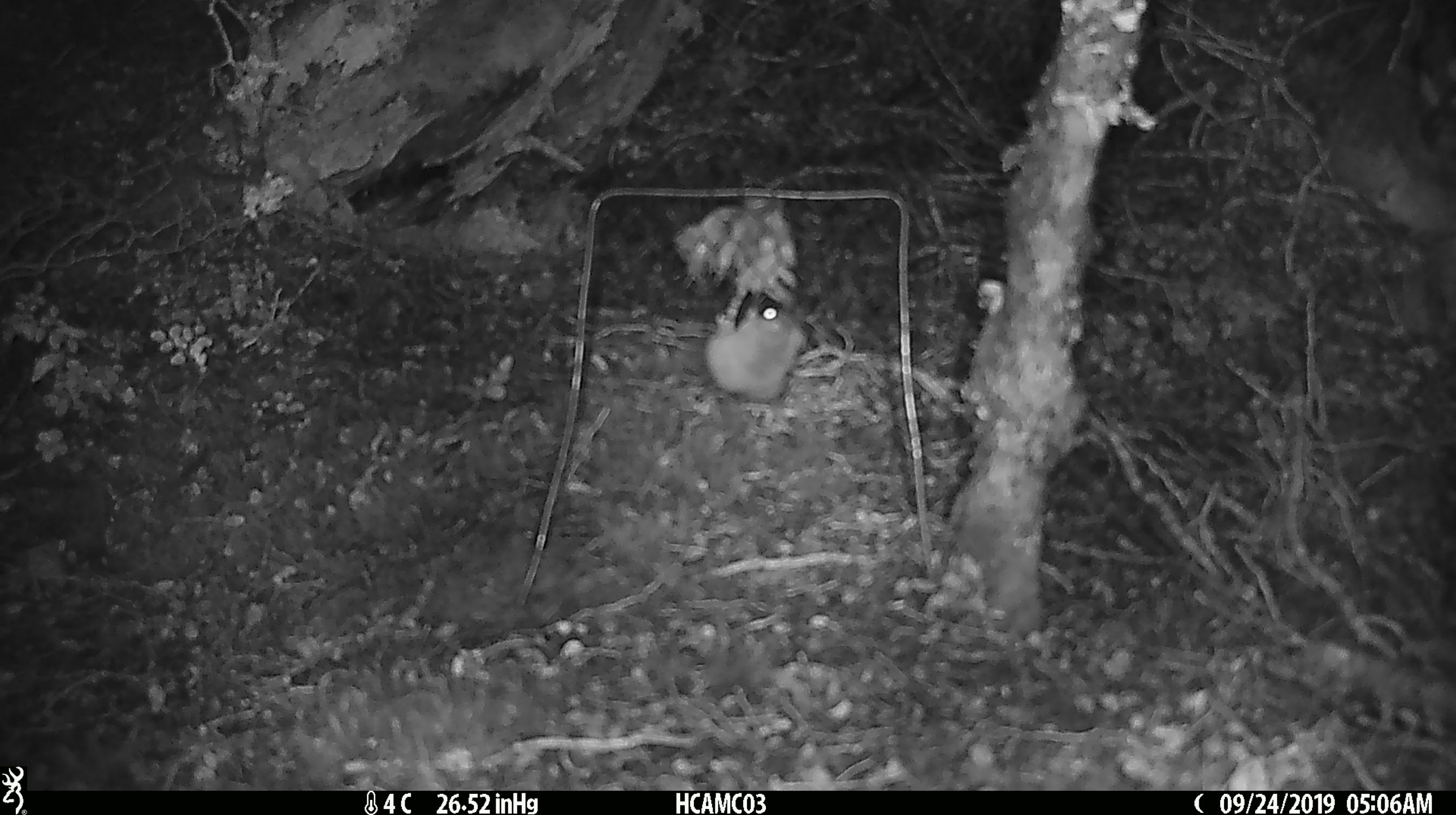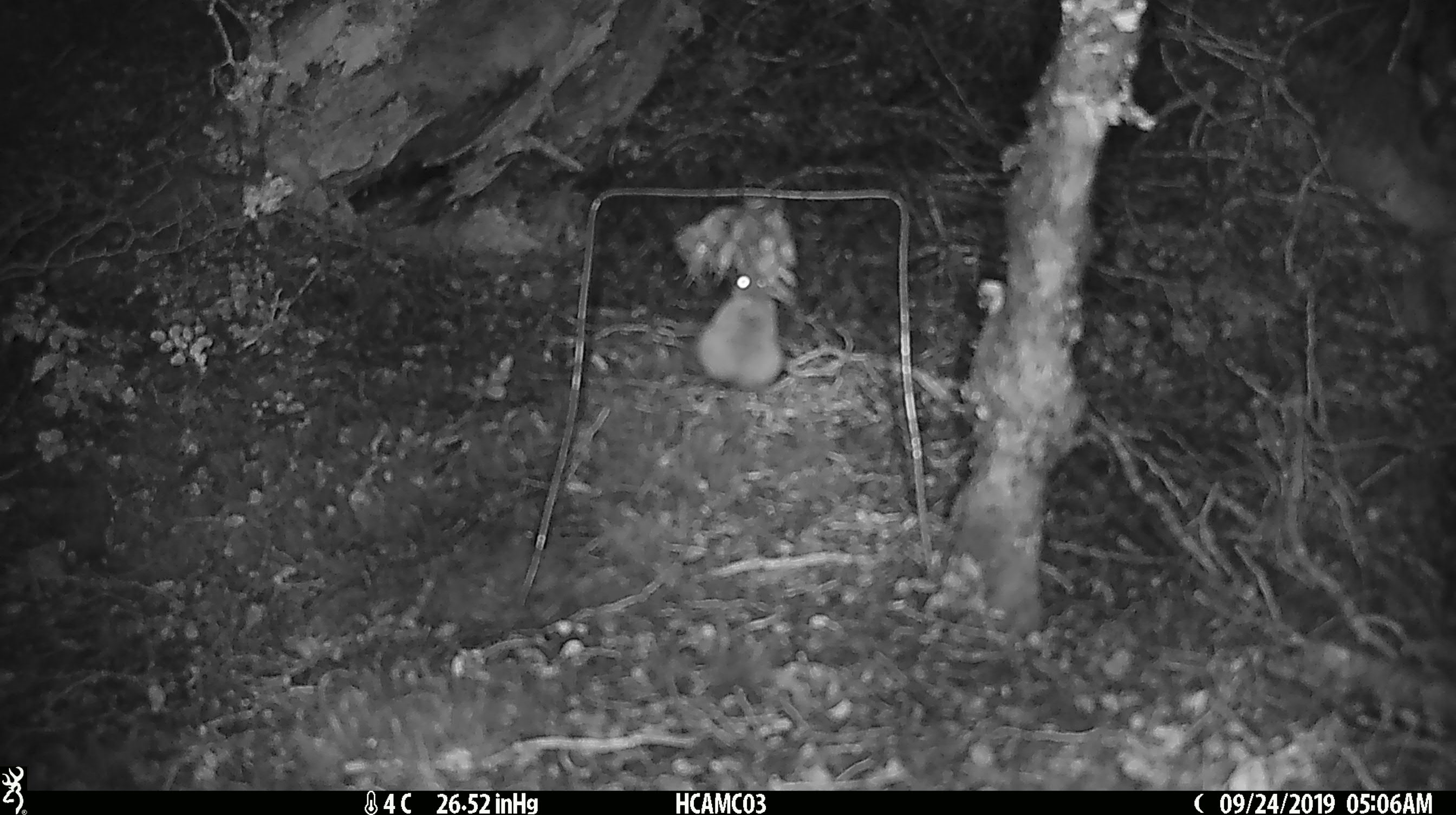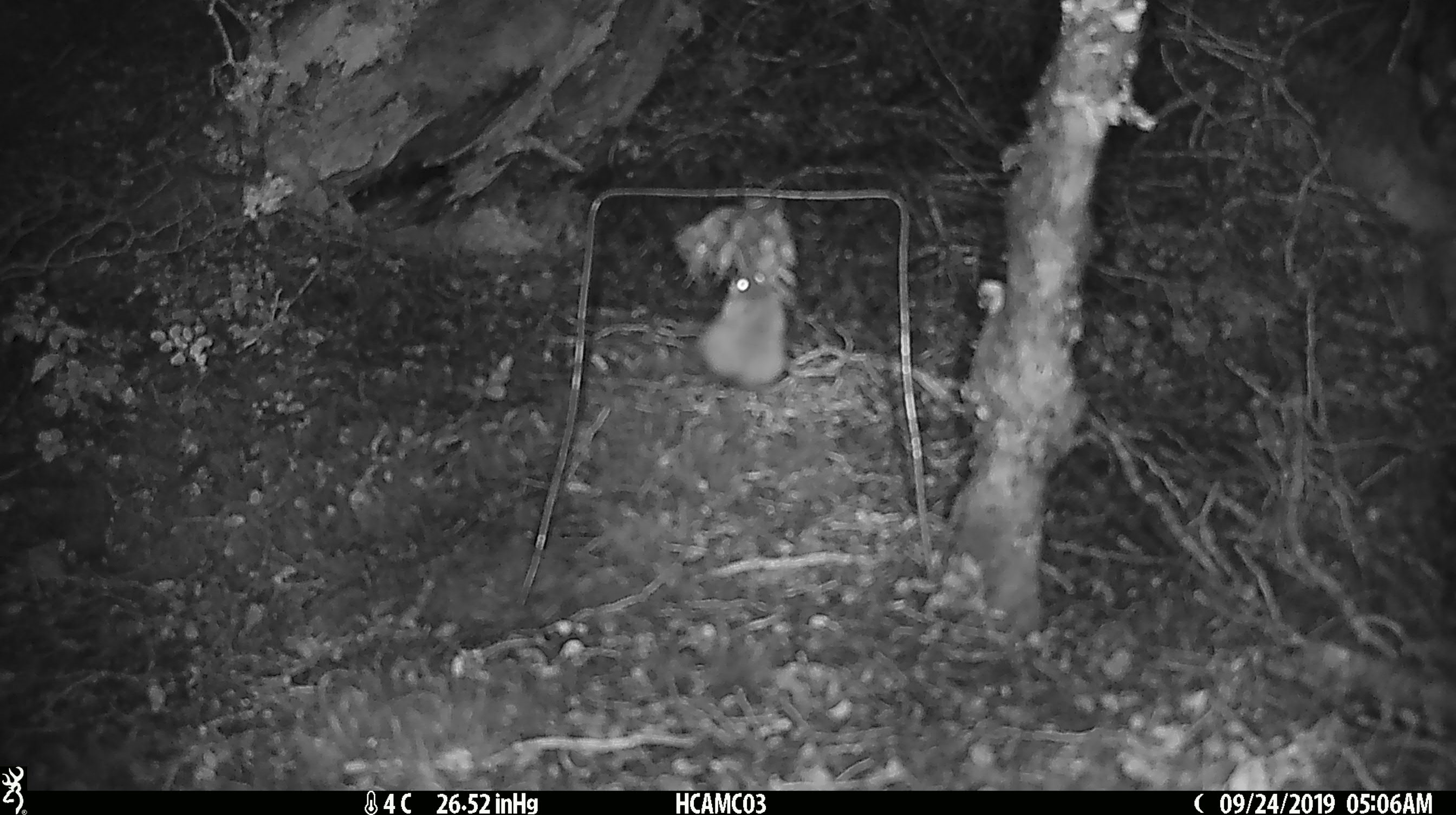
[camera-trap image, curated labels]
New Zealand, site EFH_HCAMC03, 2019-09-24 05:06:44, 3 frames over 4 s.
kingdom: Animalia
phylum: Chordata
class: Mammalia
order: Rodentia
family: Muridae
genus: Mus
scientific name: Mus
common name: mouse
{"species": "mouse (Mus)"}